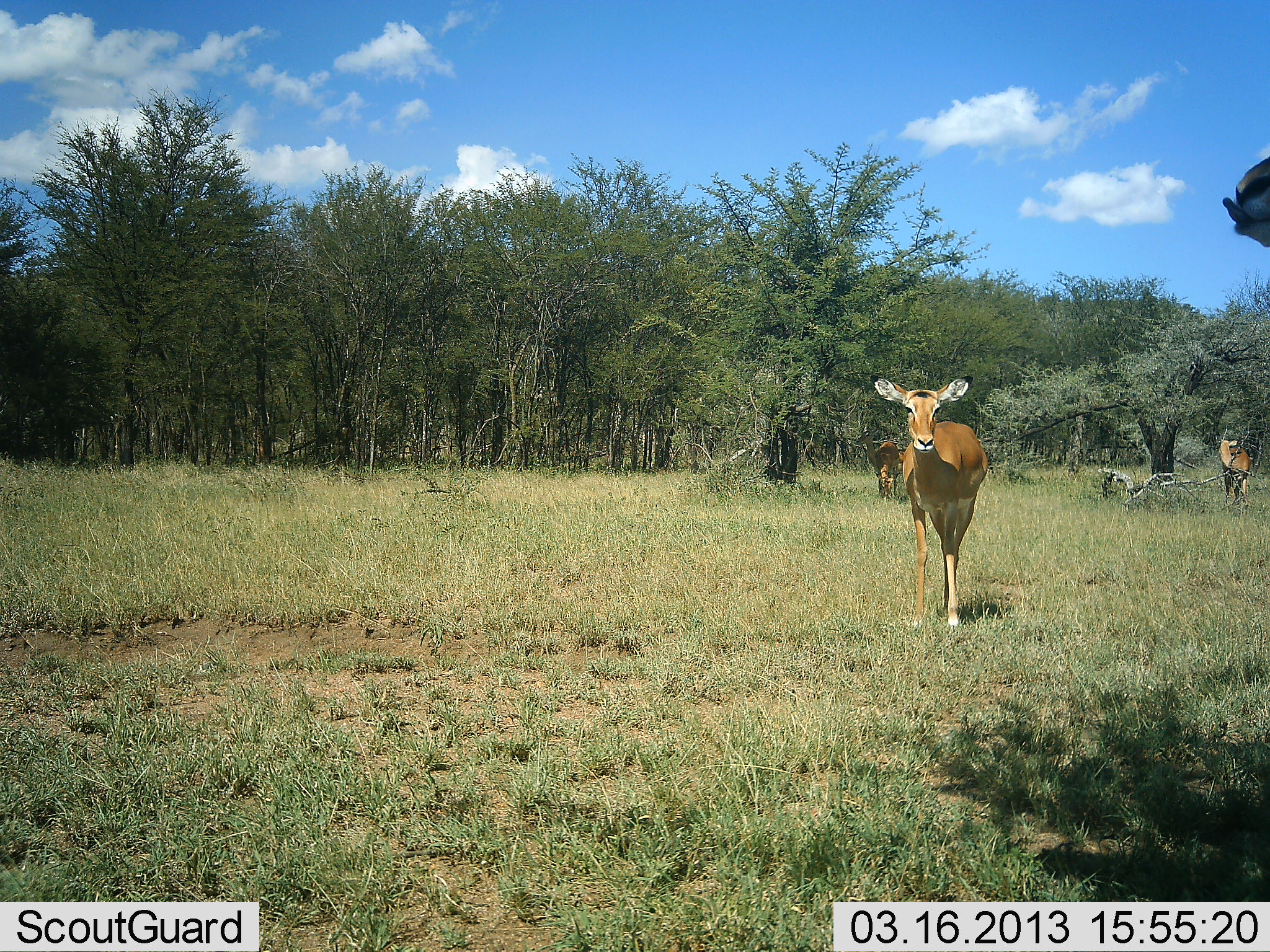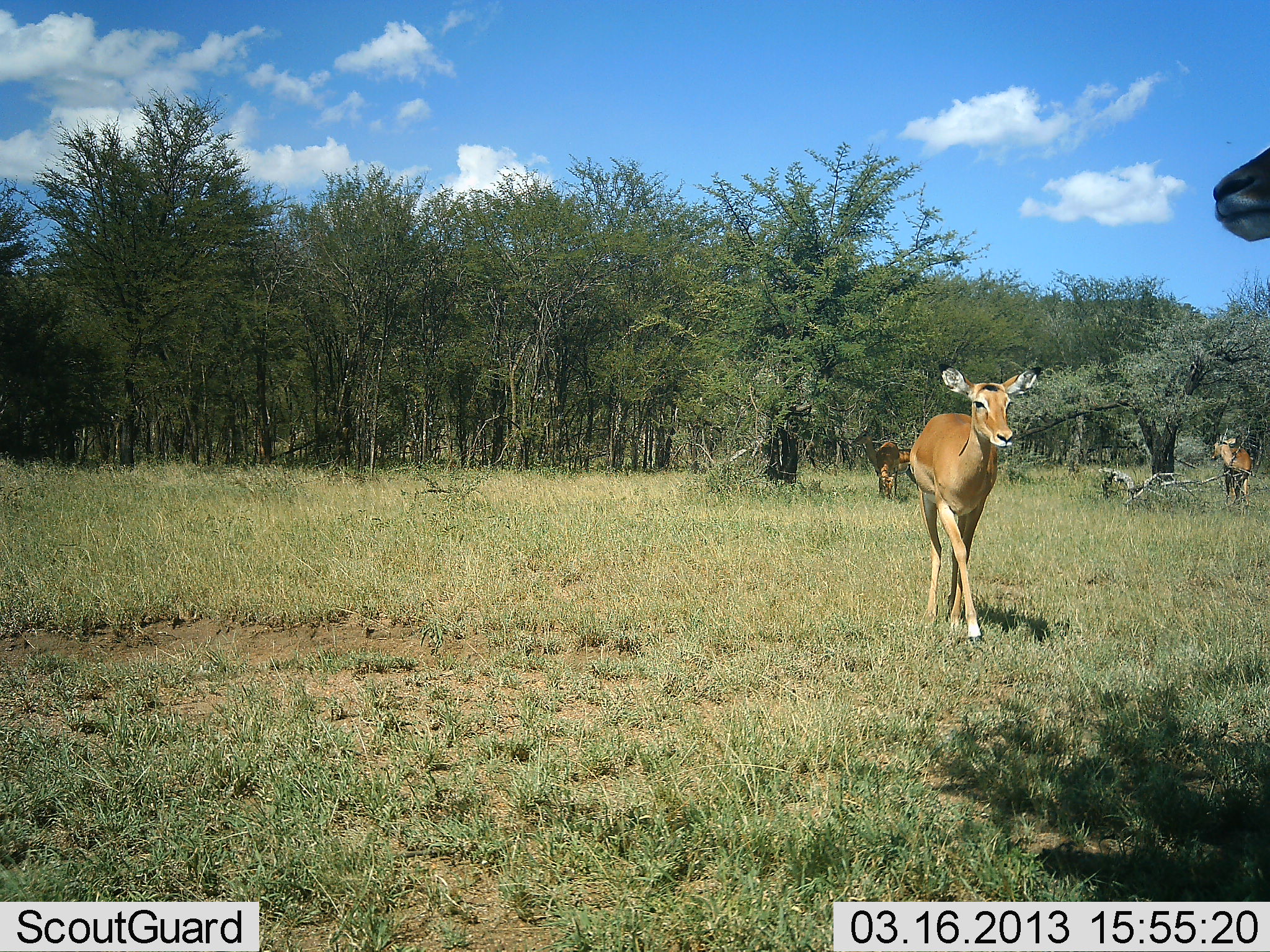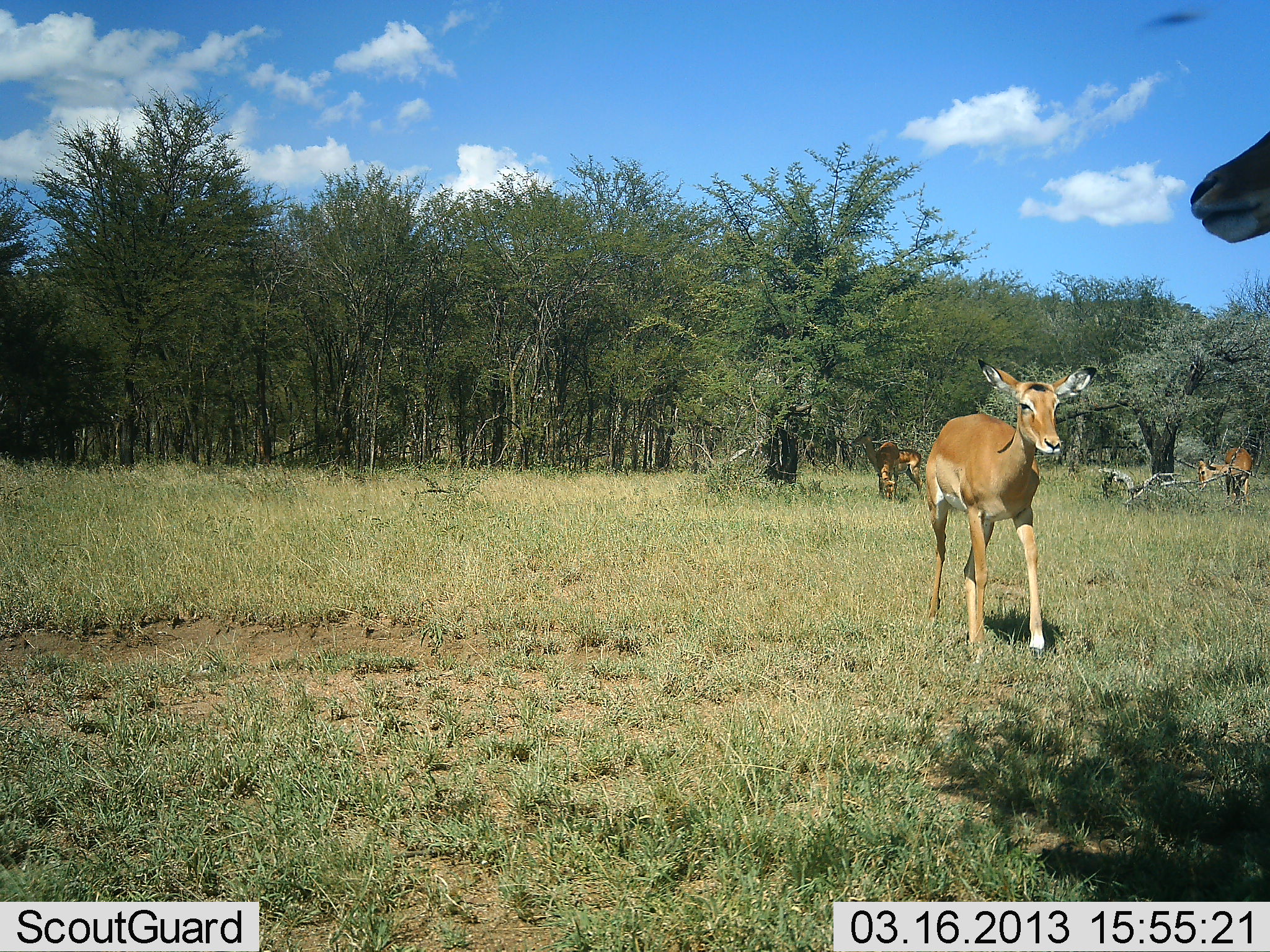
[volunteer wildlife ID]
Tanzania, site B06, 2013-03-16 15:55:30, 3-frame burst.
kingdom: Animalia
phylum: Chordata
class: Mammalia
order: Artiodactyla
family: Bovidae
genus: Aepyceros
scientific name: Aepyceros melampus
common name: impala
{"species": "impala (Aepyceros melampus)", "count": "4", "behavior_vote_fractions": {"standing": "77%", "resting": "6%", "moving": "77%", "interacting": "0%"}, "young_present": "0%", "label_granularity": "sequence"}